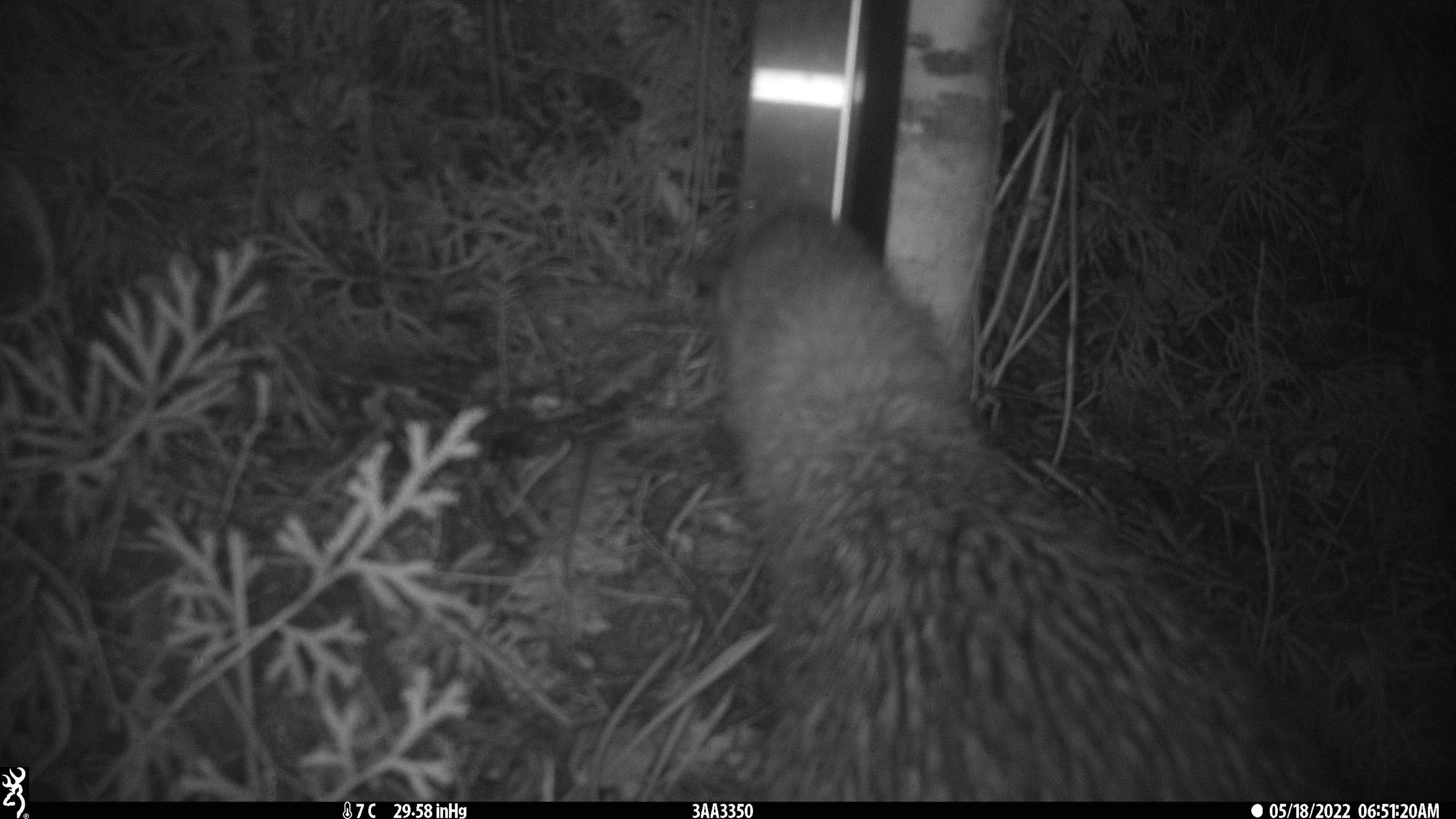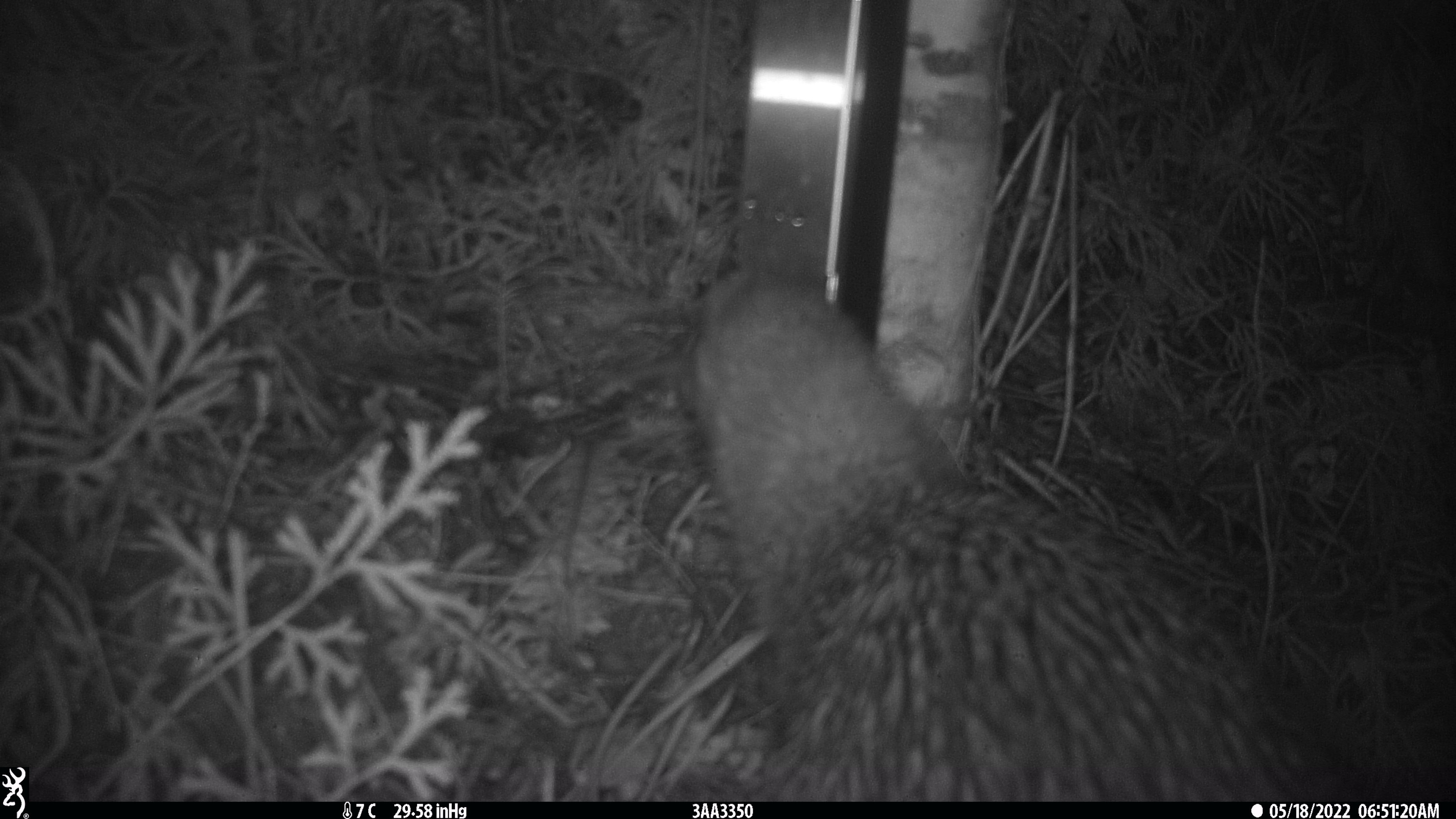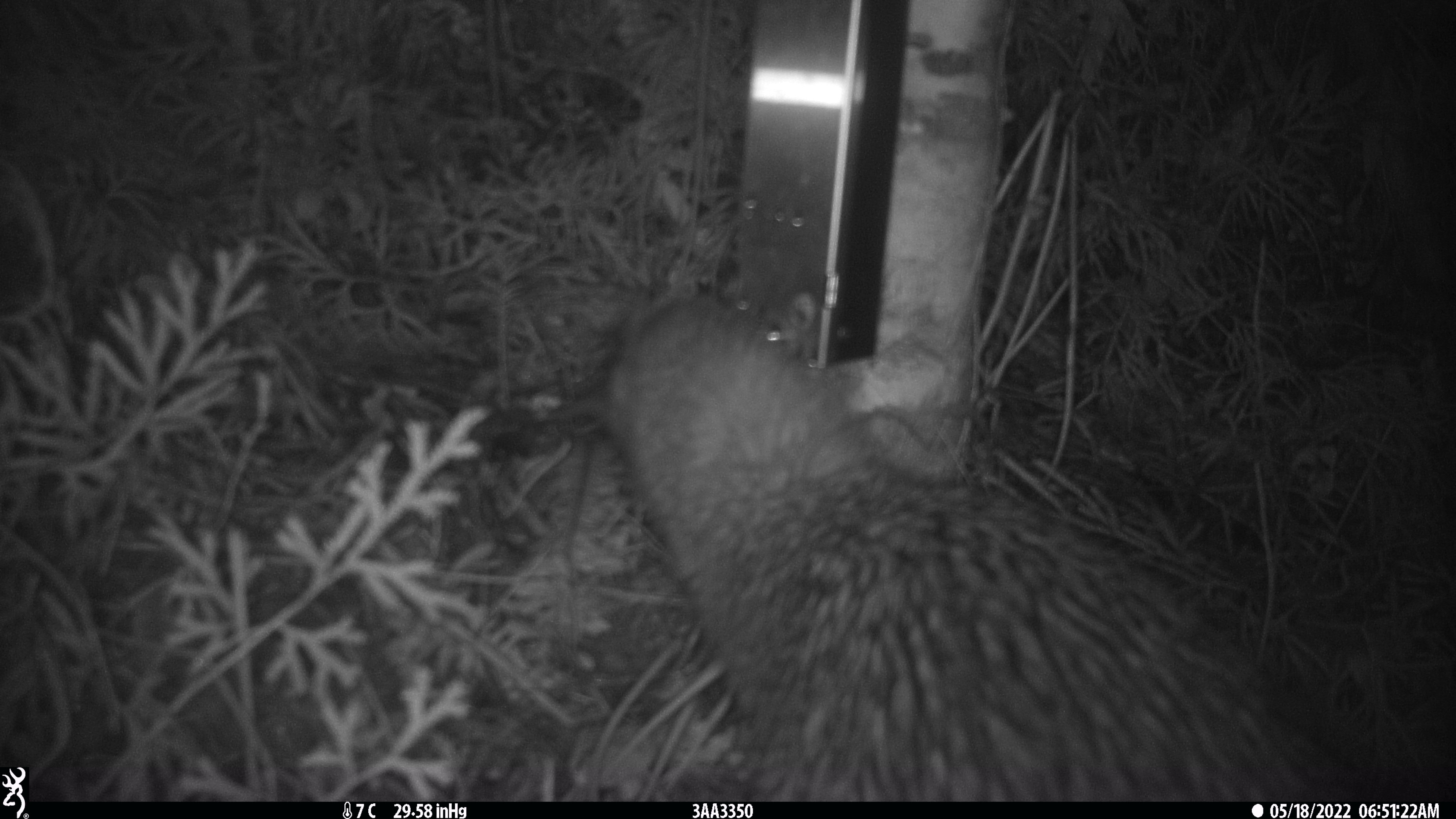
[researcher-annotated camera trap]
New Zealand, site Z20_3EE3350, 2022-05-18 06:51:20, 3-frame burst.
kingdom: Animalia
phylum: Chordata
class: Aves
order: Apterygiformes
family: Apterygidae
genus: Apteryx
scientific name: Apteryx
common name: kiwi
Kiwi (Apteryx).